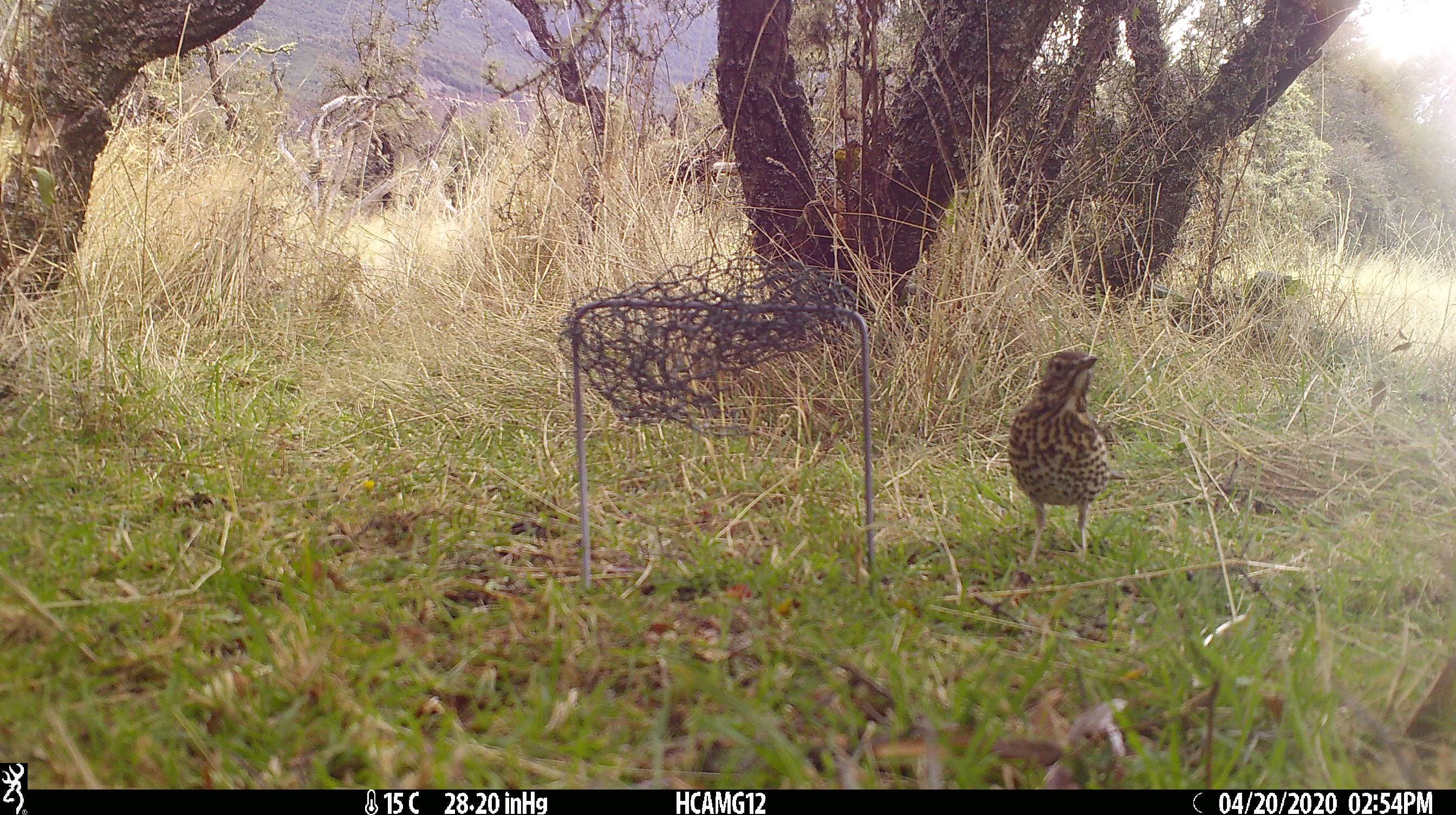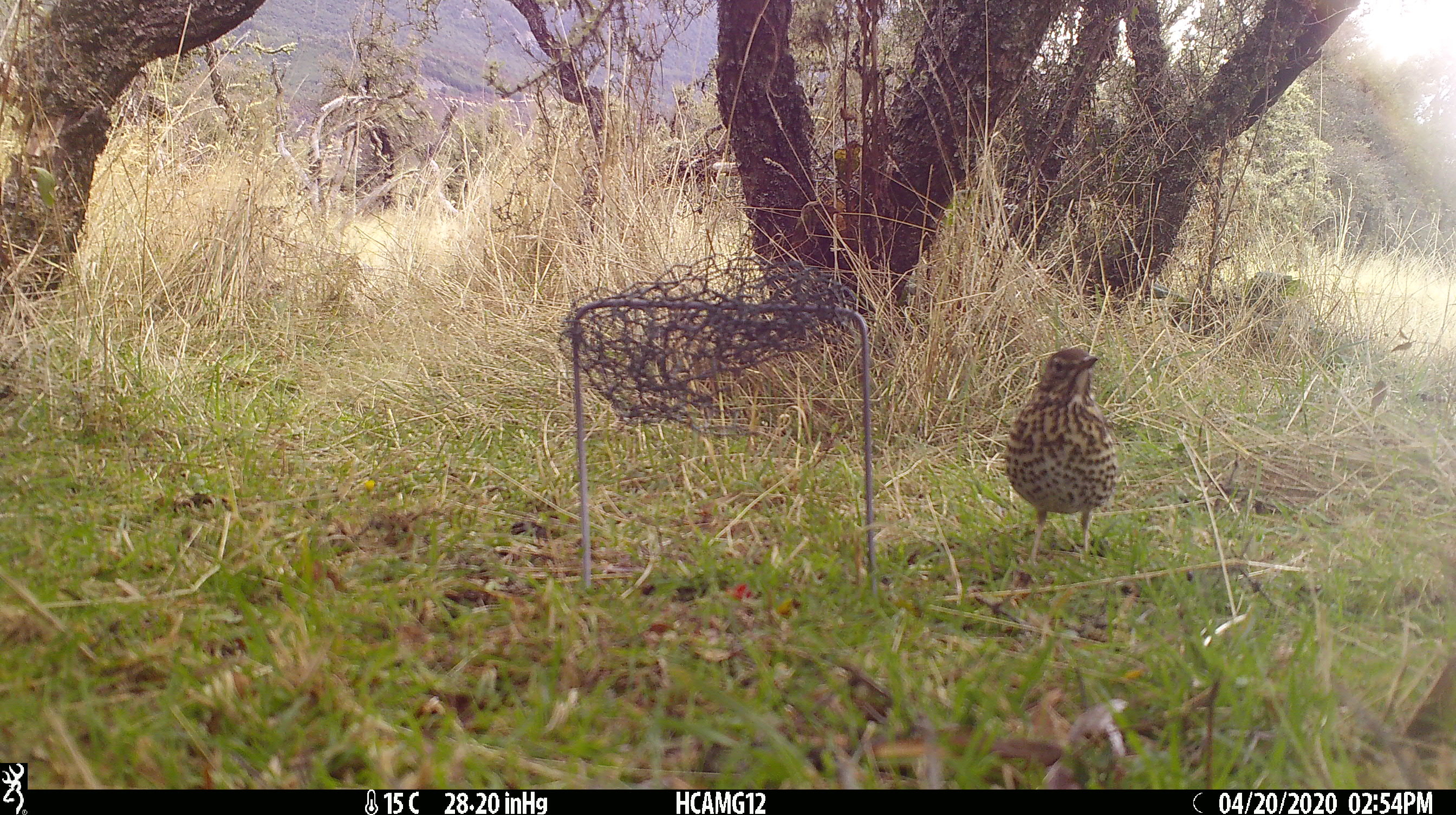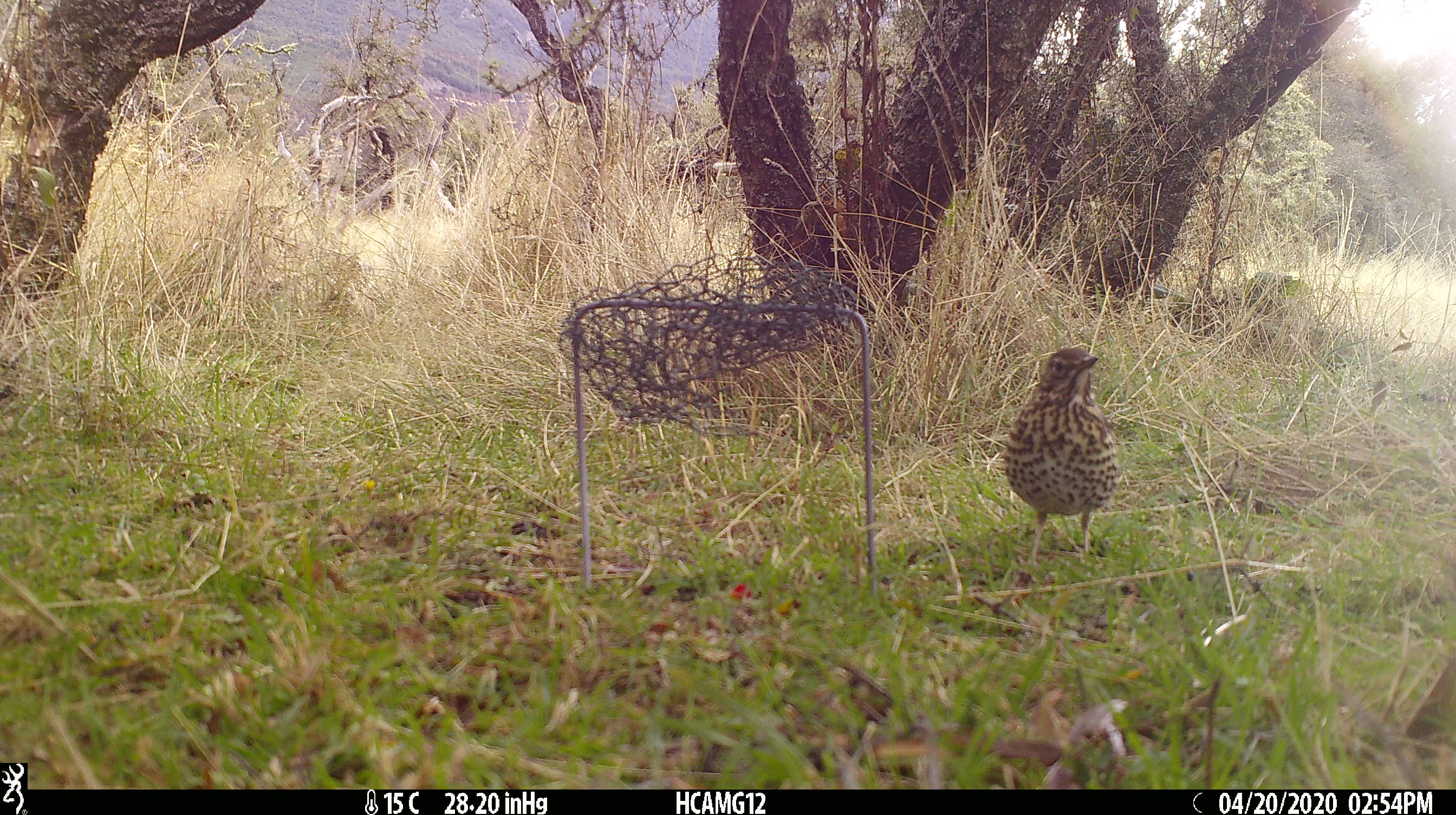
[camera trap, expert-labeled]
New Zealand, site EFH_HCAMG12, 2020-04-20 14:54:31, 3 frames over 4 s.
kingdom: Animalia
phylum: Chordata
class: Aves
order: Passeriformes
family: Turdidae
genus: Turdus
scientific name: Turdus philomelos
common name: song thrush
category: thrush